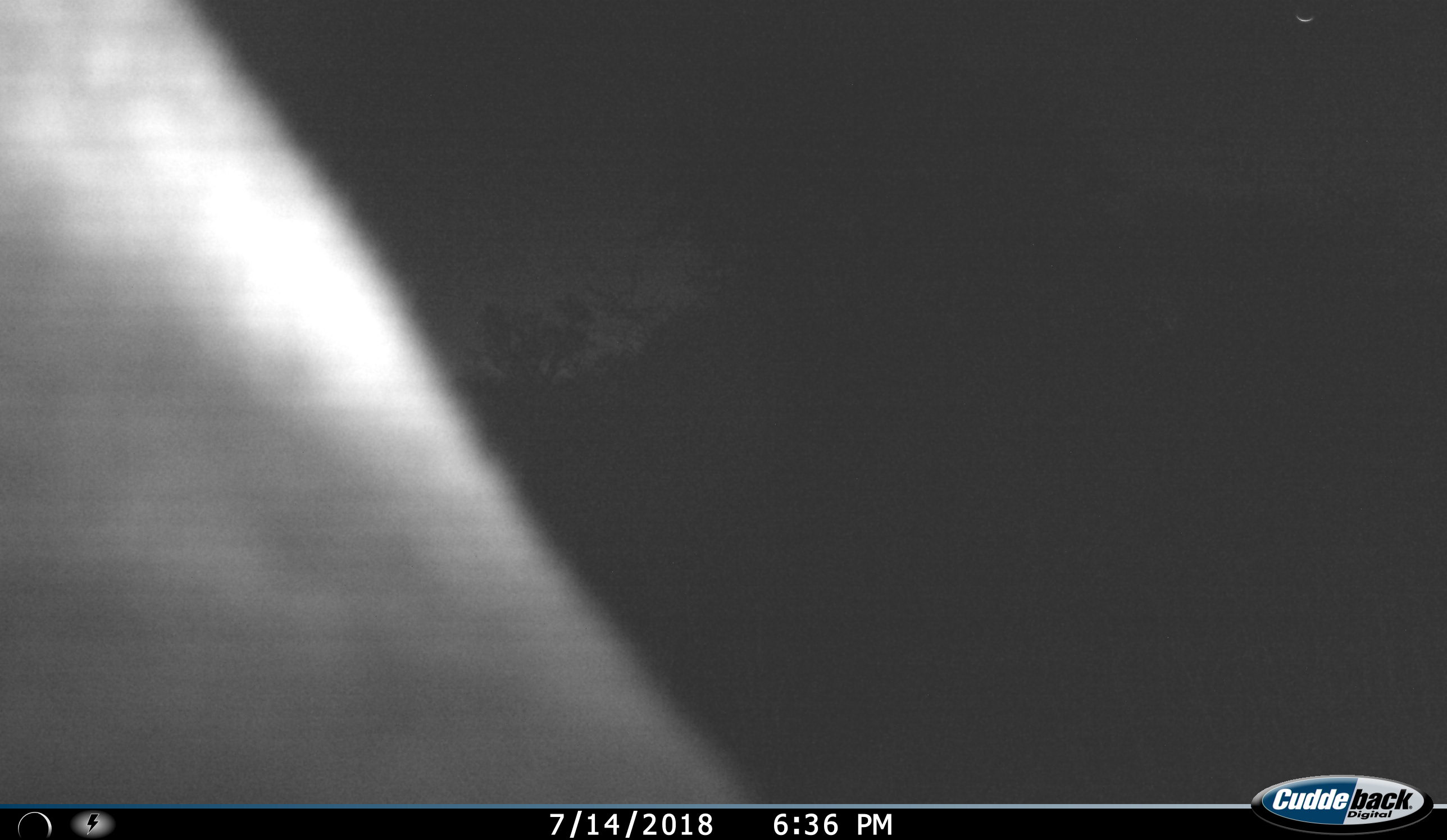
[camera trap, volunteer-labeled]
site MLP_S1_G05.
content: unidentified animal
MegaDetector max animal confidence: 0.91